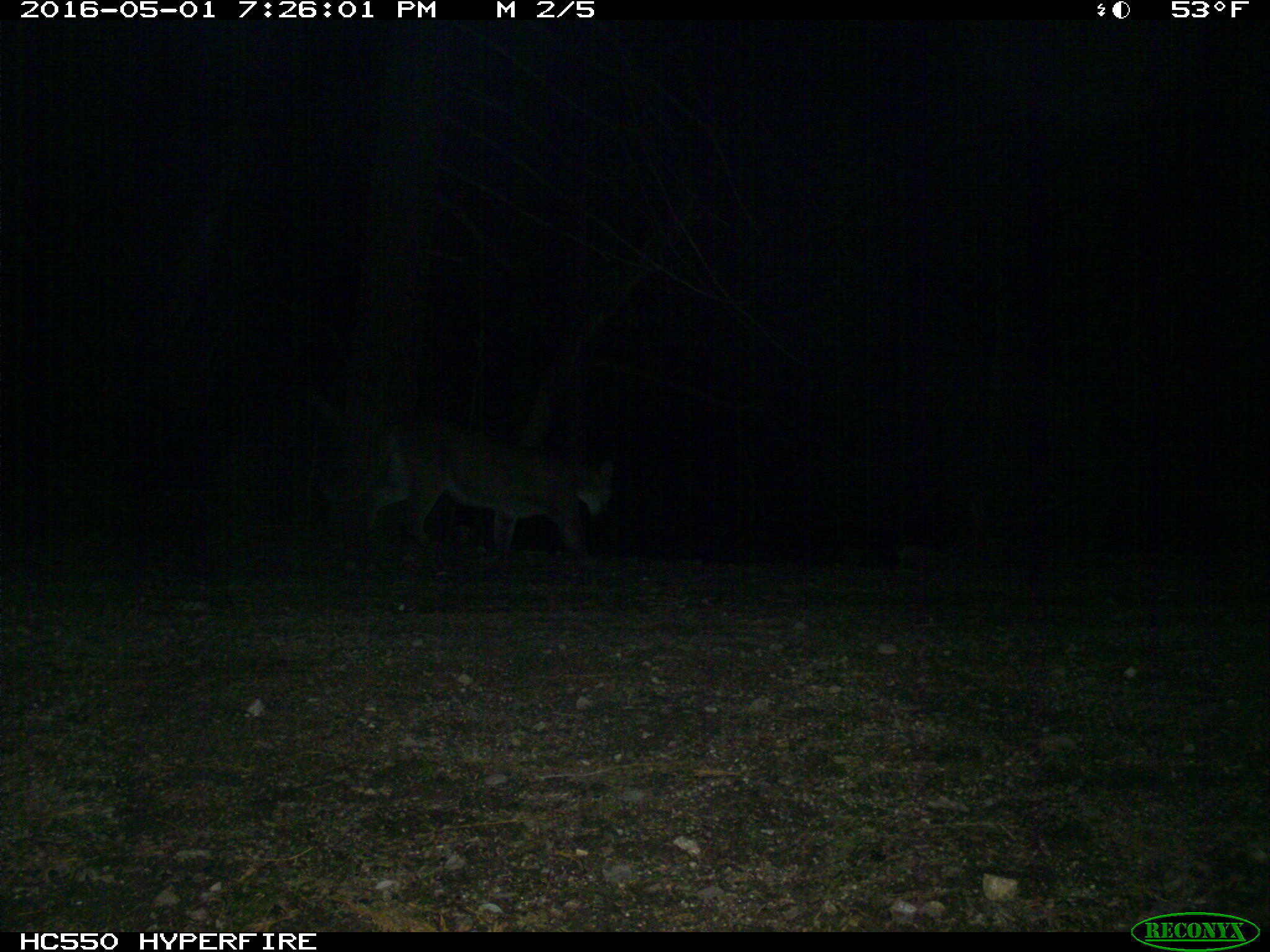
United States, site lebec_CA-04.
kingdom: Animalia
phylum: Chordata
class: Mammalia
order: Carnivora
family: Felidae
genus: Puma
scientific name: Puma concolor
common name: mountain lion